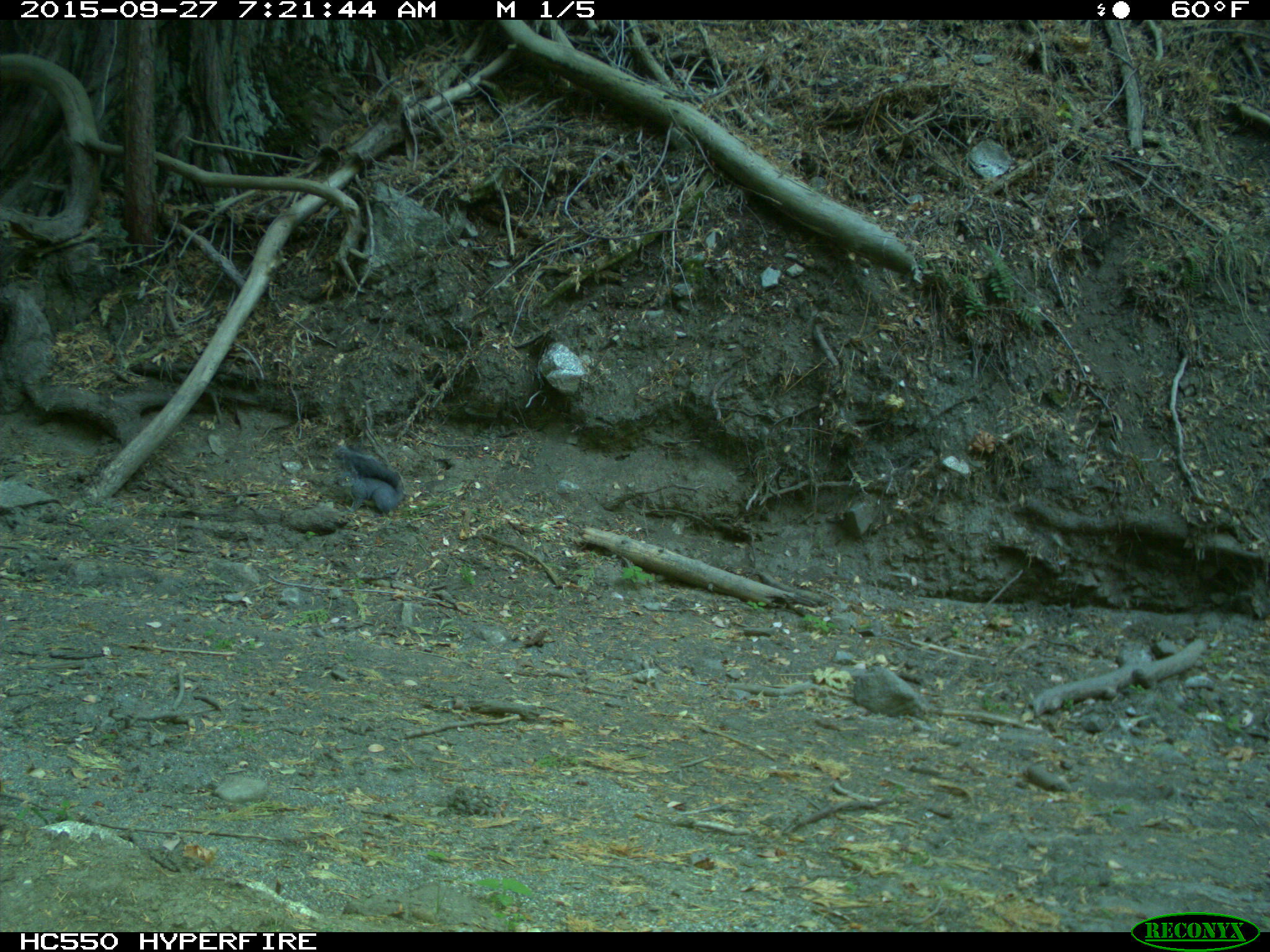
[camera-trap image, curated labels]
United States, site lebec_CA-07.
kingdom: Animalia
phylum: Chordata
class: Mammalia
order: Rodentia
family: Sciuridae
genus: Sciurus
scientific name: Sciurus carolinensis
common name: eastern gray squirrel